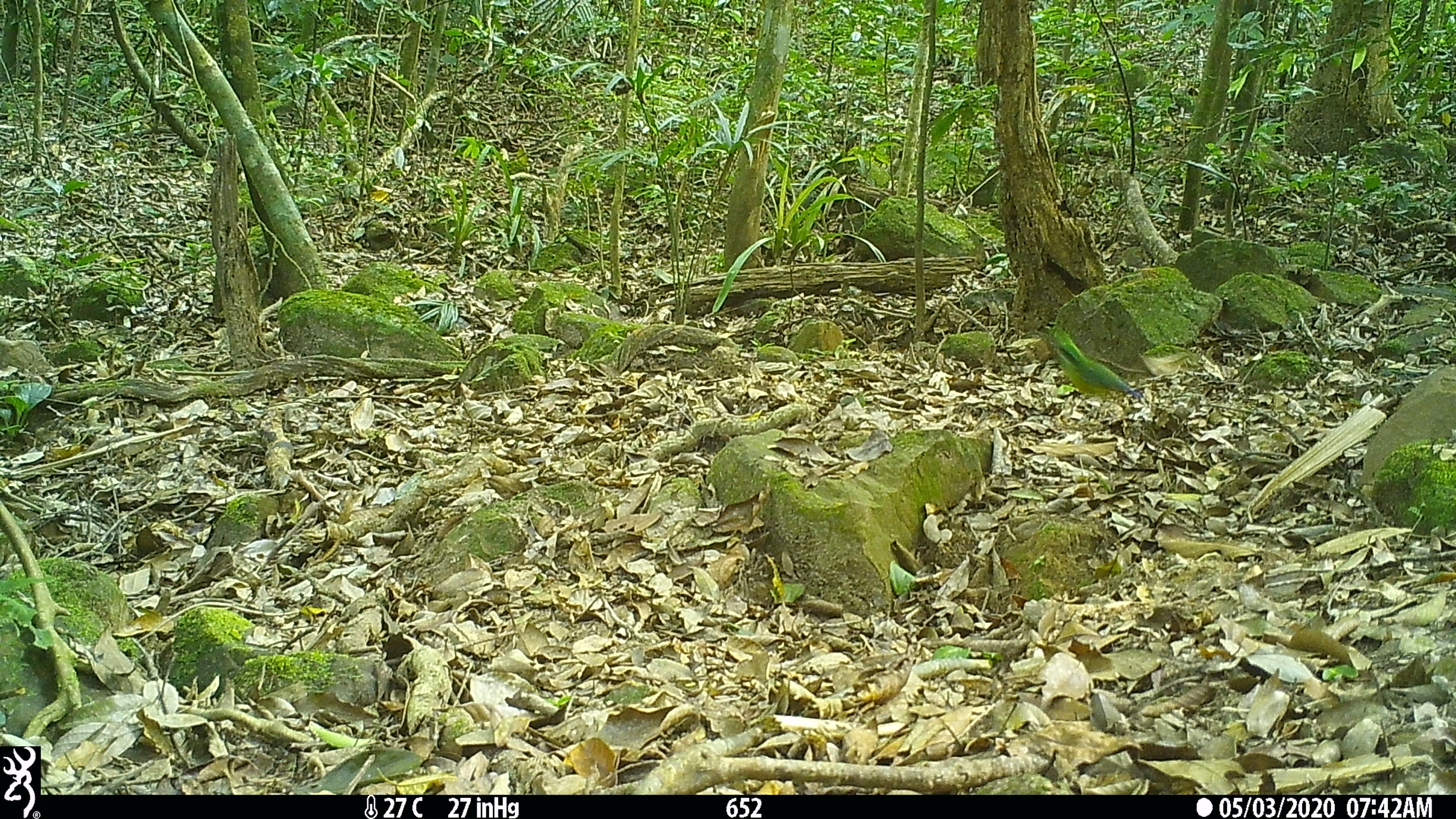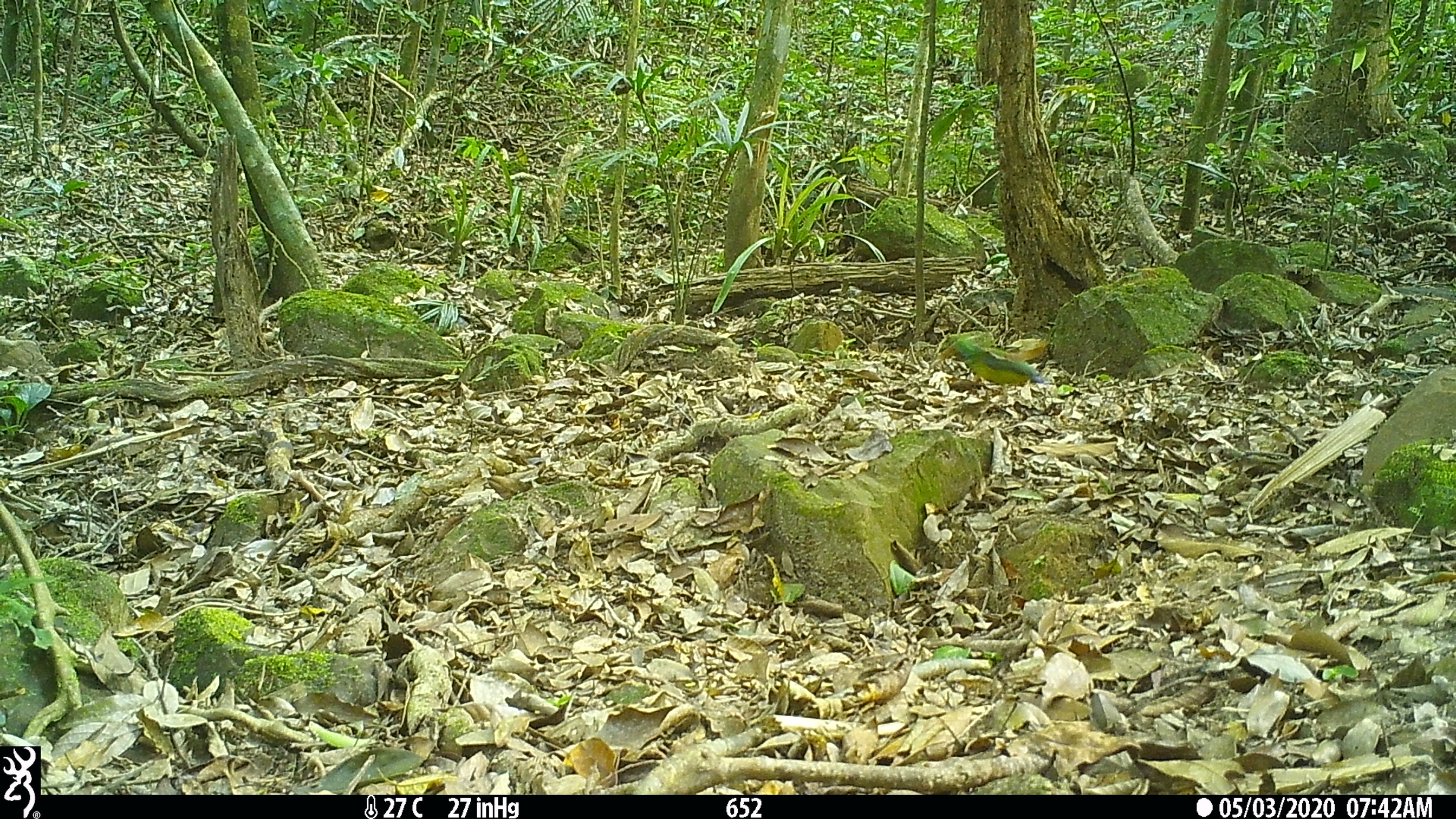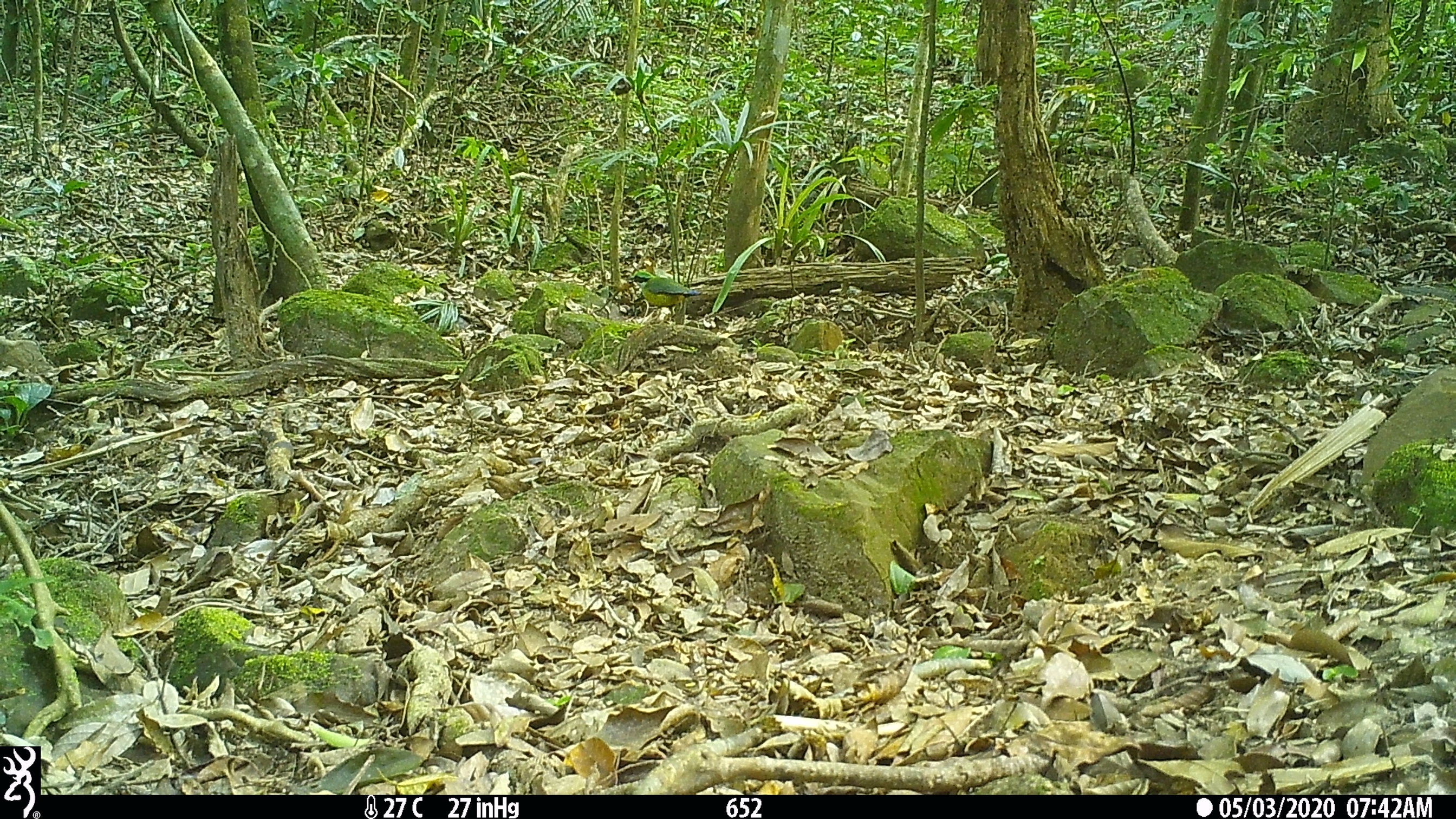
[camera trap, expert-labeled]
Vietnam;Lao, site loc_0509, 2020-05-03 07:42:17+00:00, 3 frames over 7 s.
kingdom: Animalia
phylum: Chordata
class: Aves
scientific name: Aves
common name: bird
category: unidentified bird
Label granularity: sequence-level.